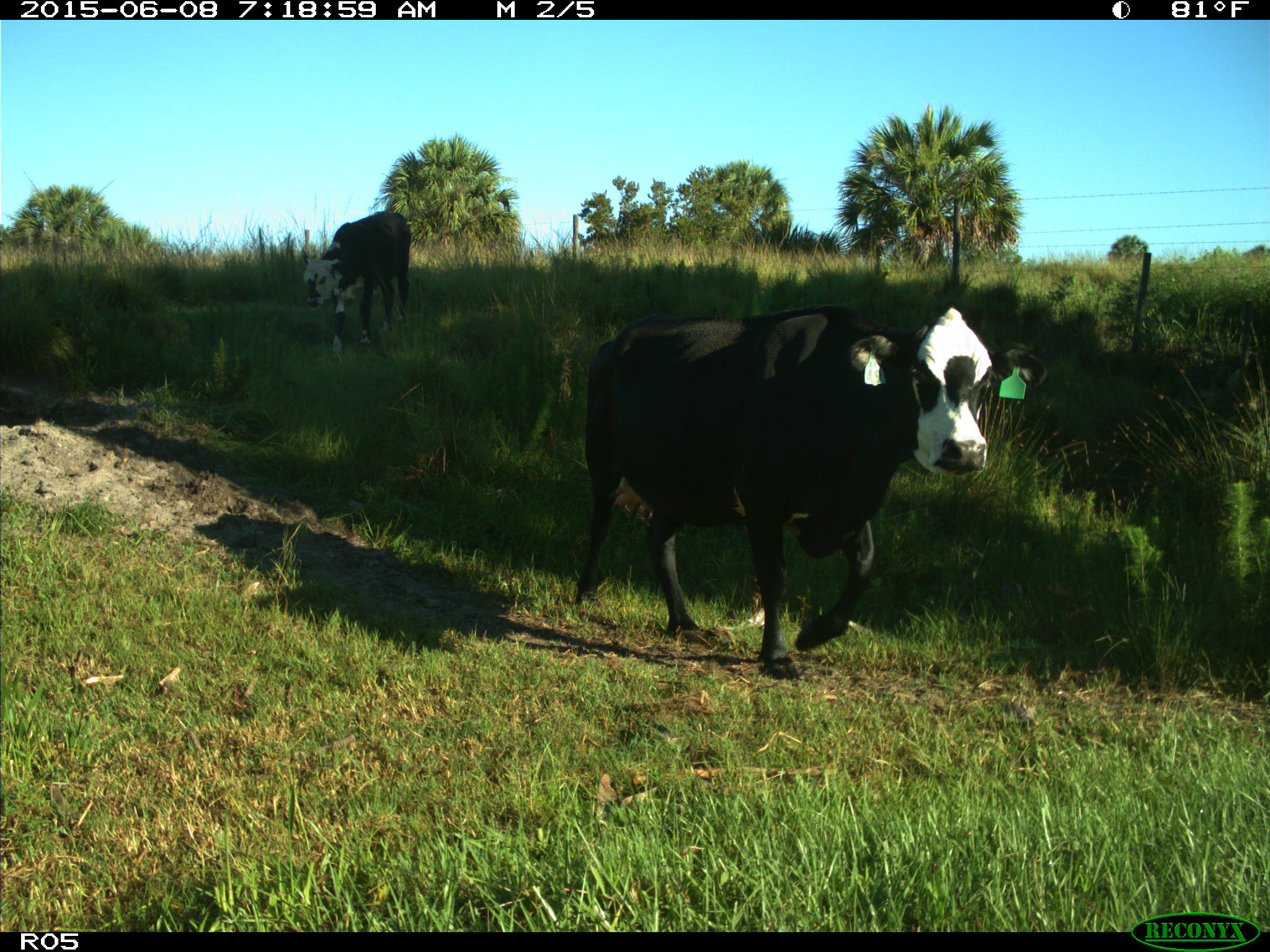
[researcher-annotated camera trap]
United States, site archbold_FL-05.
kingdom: Animalia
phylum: Chordata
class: Mammalia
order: Artiodactyla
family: Bovidae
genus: Bos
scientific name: Bos taurus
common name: domestic cow